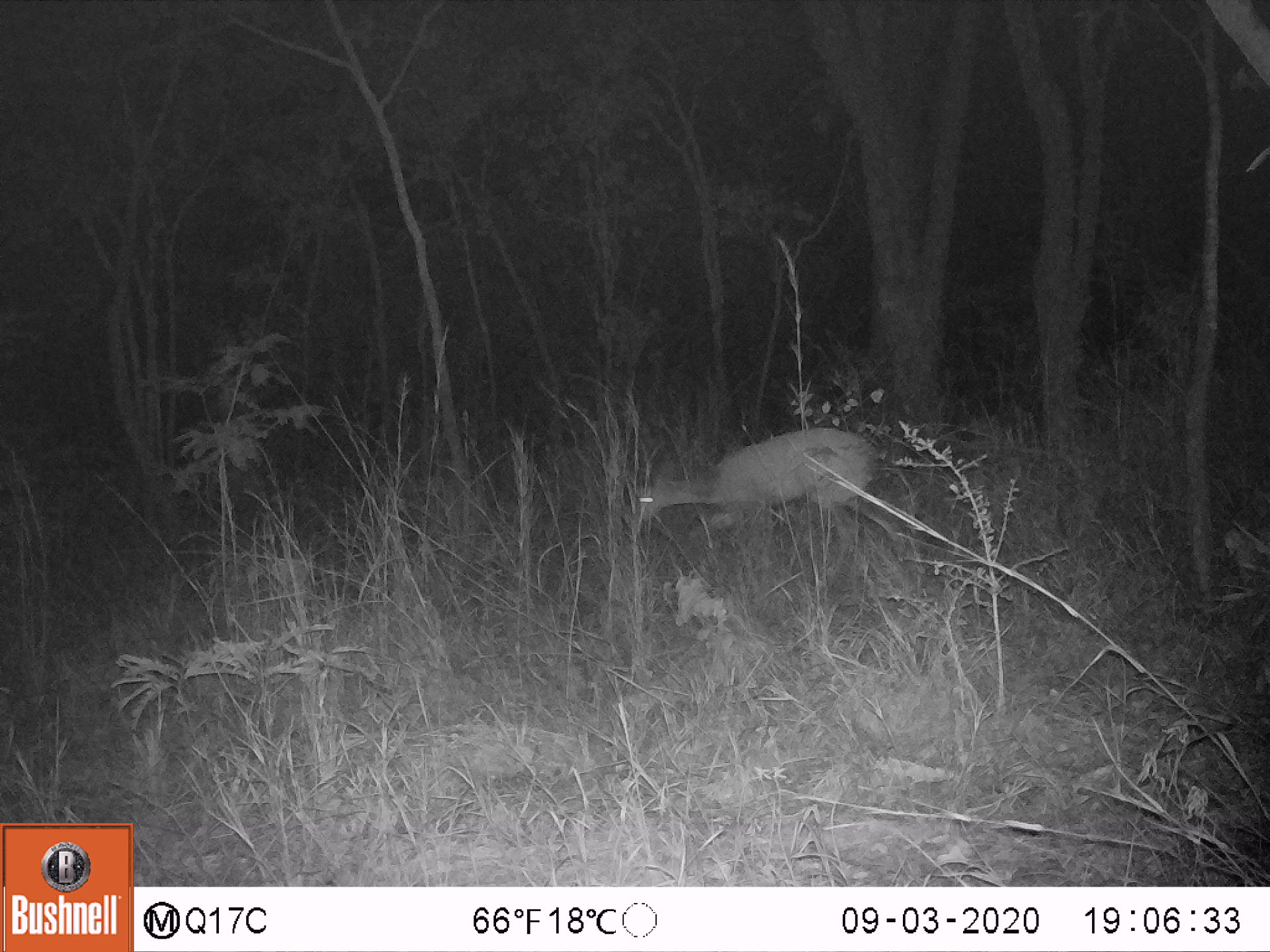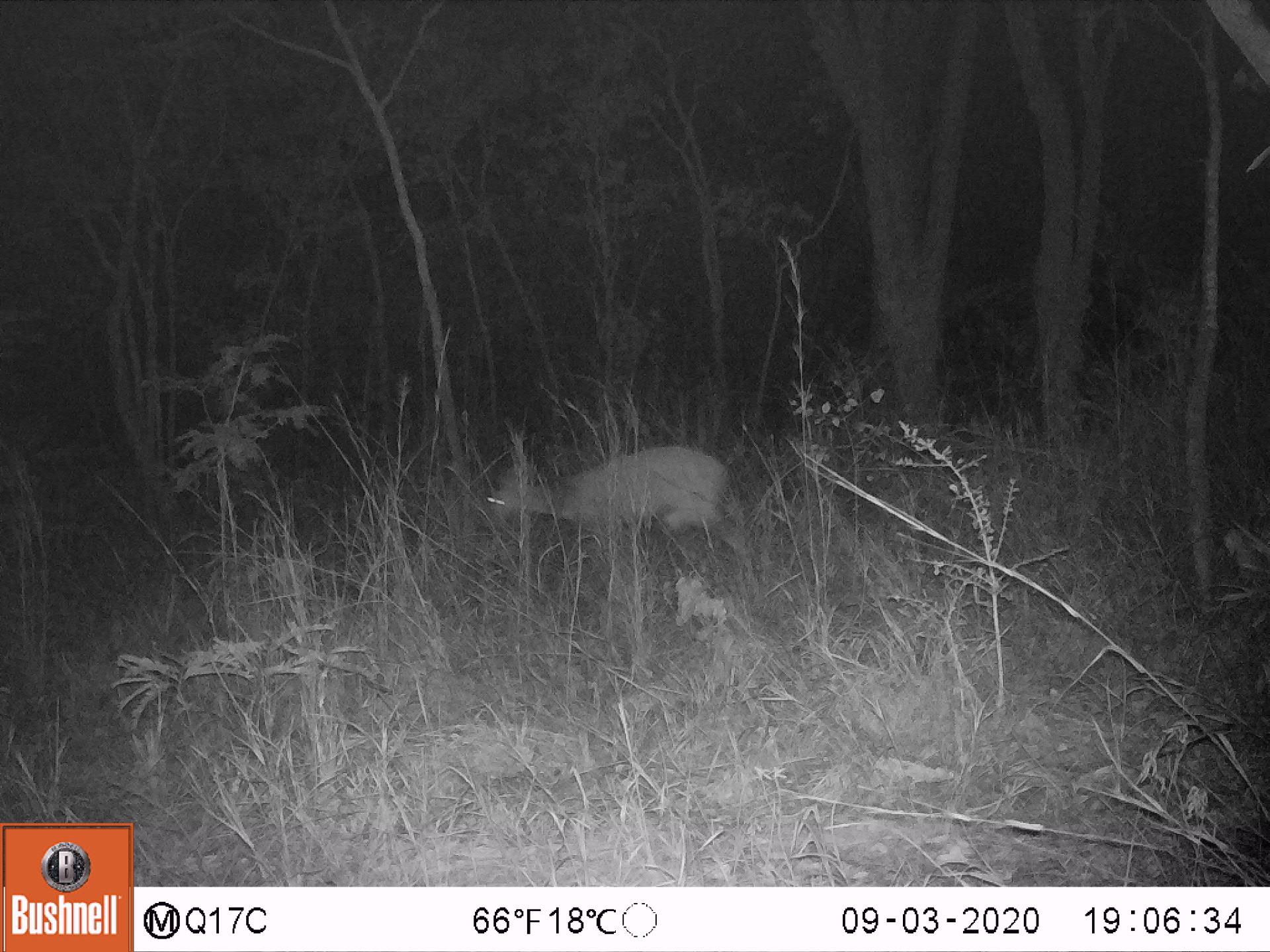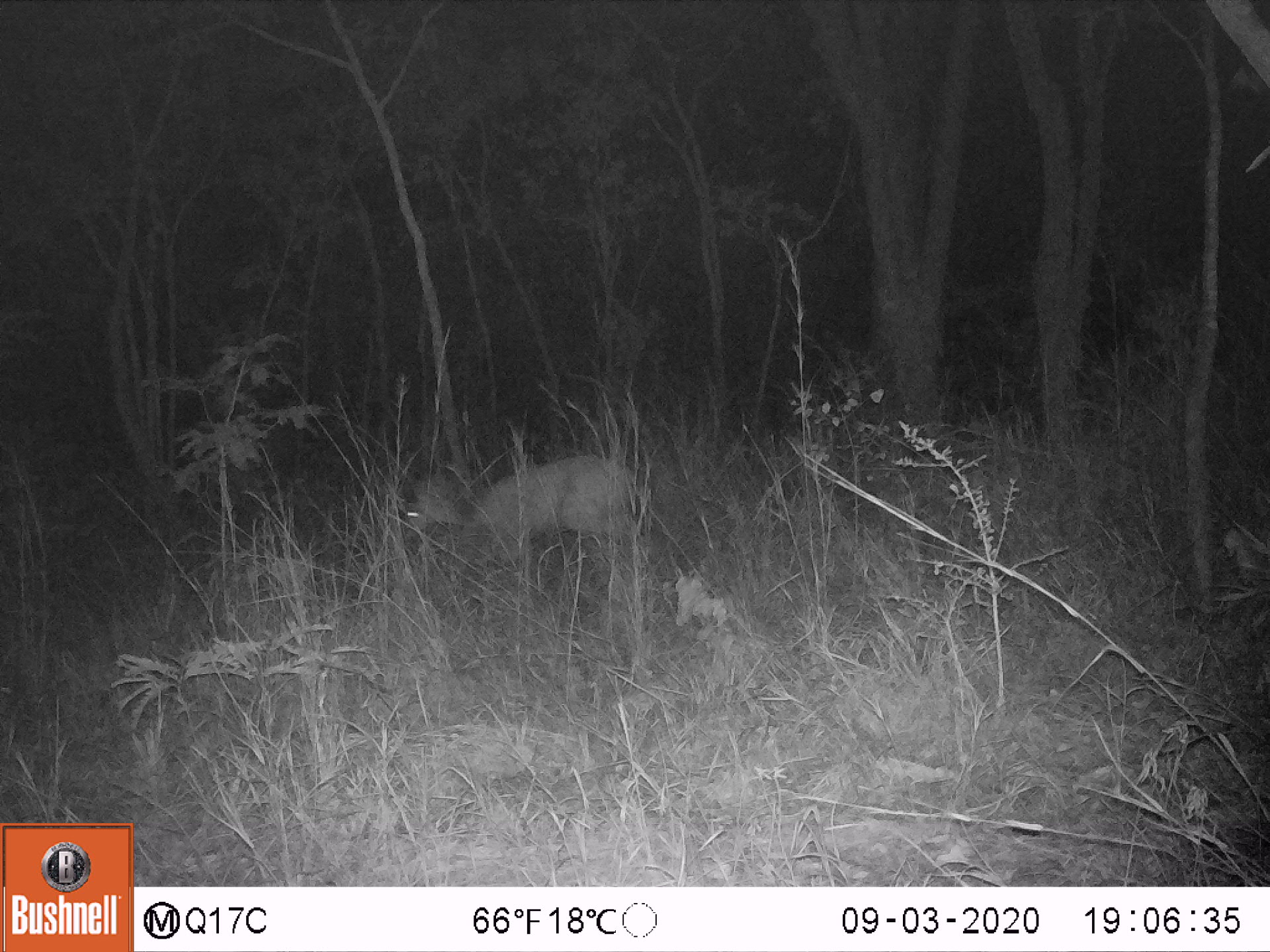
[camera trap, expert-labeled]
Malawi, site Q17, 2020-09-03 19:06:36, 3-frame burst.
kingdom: Animalia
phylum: Chordata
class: Mammalia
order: Artiodactyla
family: Bovidae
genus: Tragelaphus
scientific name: Tragelaphus sylvaticus sylvaticus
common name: cape bushbuck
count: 1